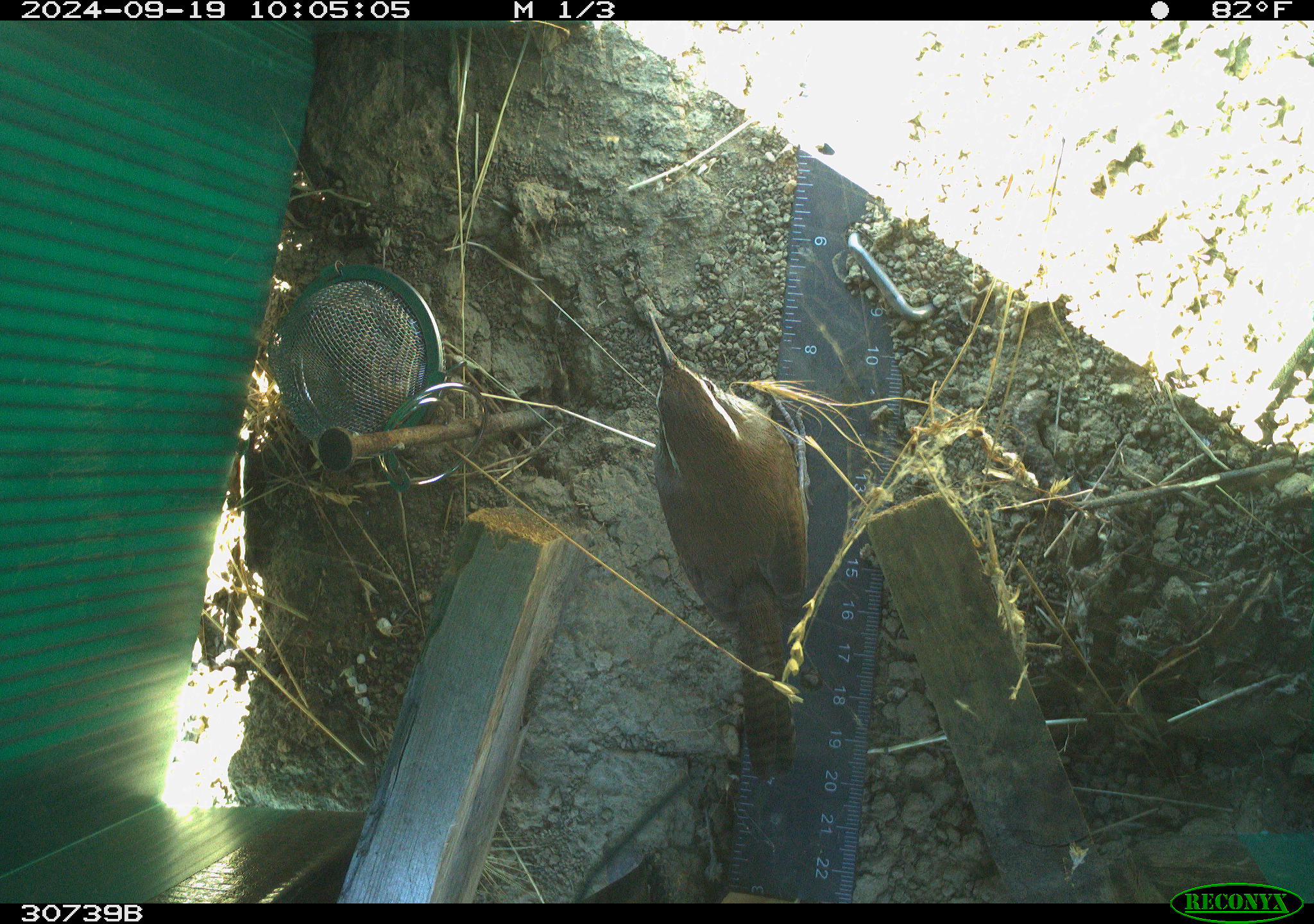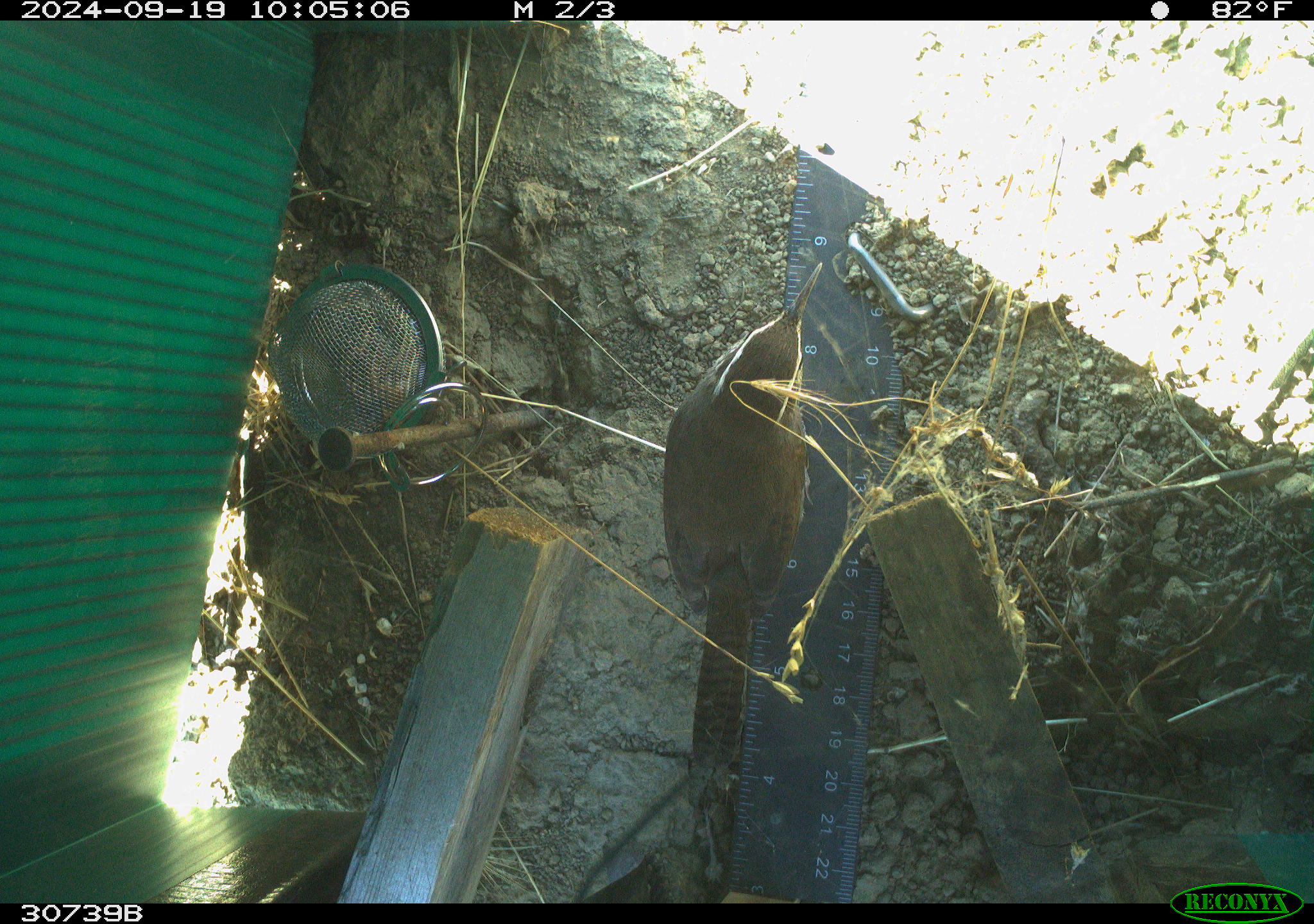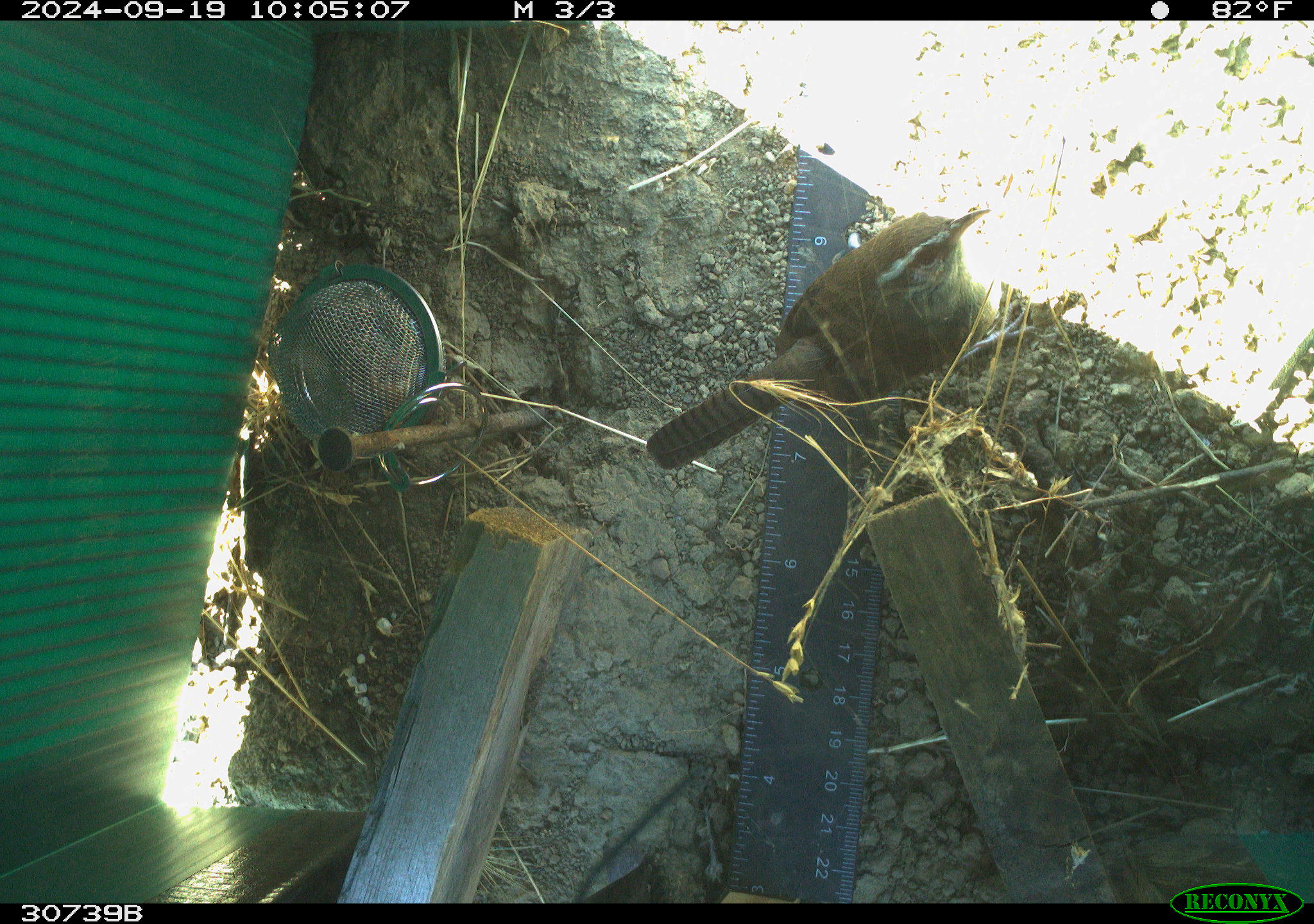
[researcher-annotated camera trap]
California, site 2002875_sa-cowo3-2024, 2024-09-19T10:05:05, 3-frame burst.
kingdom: Animalia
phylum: Chordata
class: Aves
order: Passeriformes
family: Troglodytidae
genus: Thryomanes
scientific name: Thryomanes bewickii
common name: bewick's wren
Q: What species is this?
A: Bewick's wren (Thryomanes bewickii).